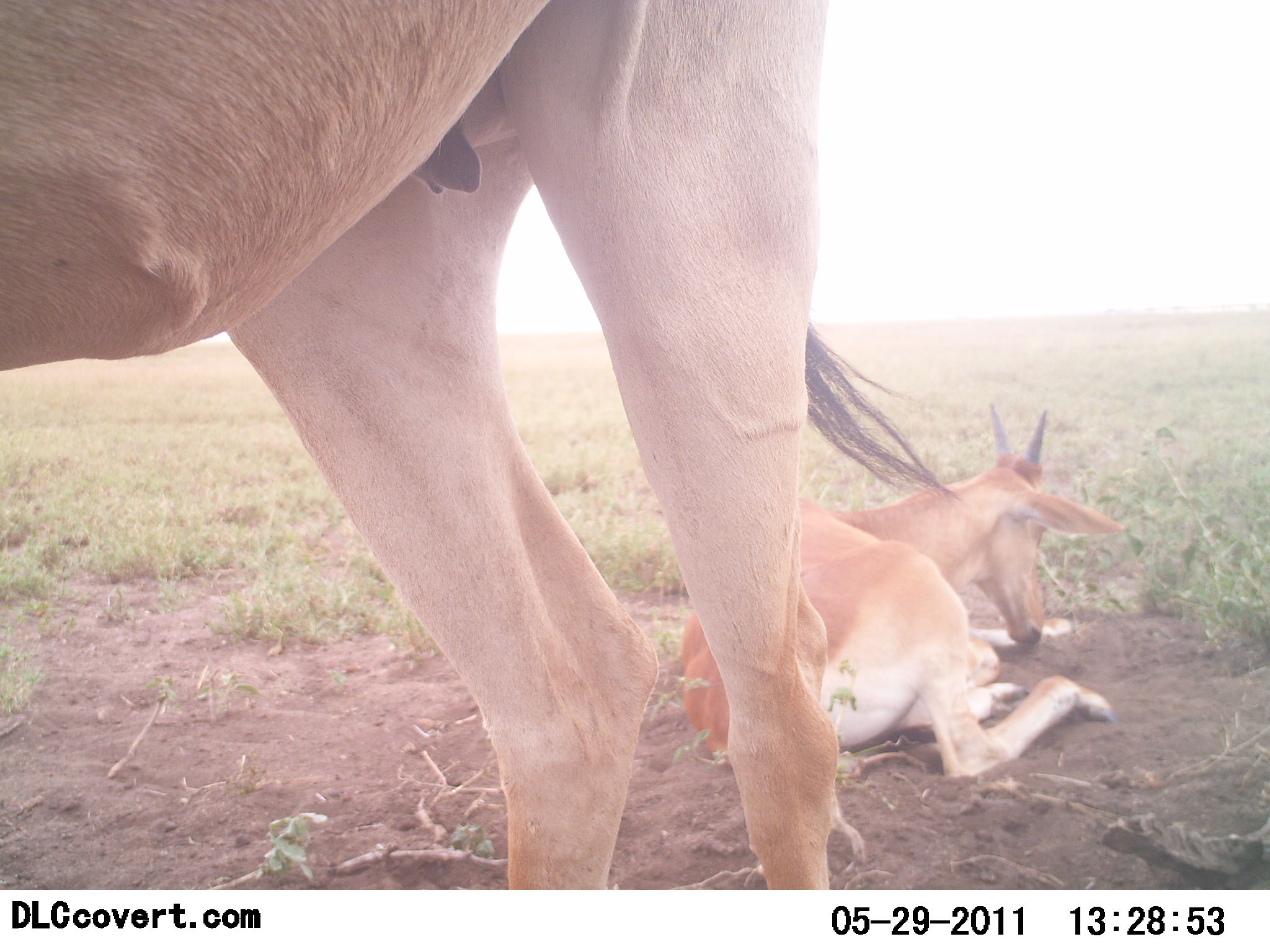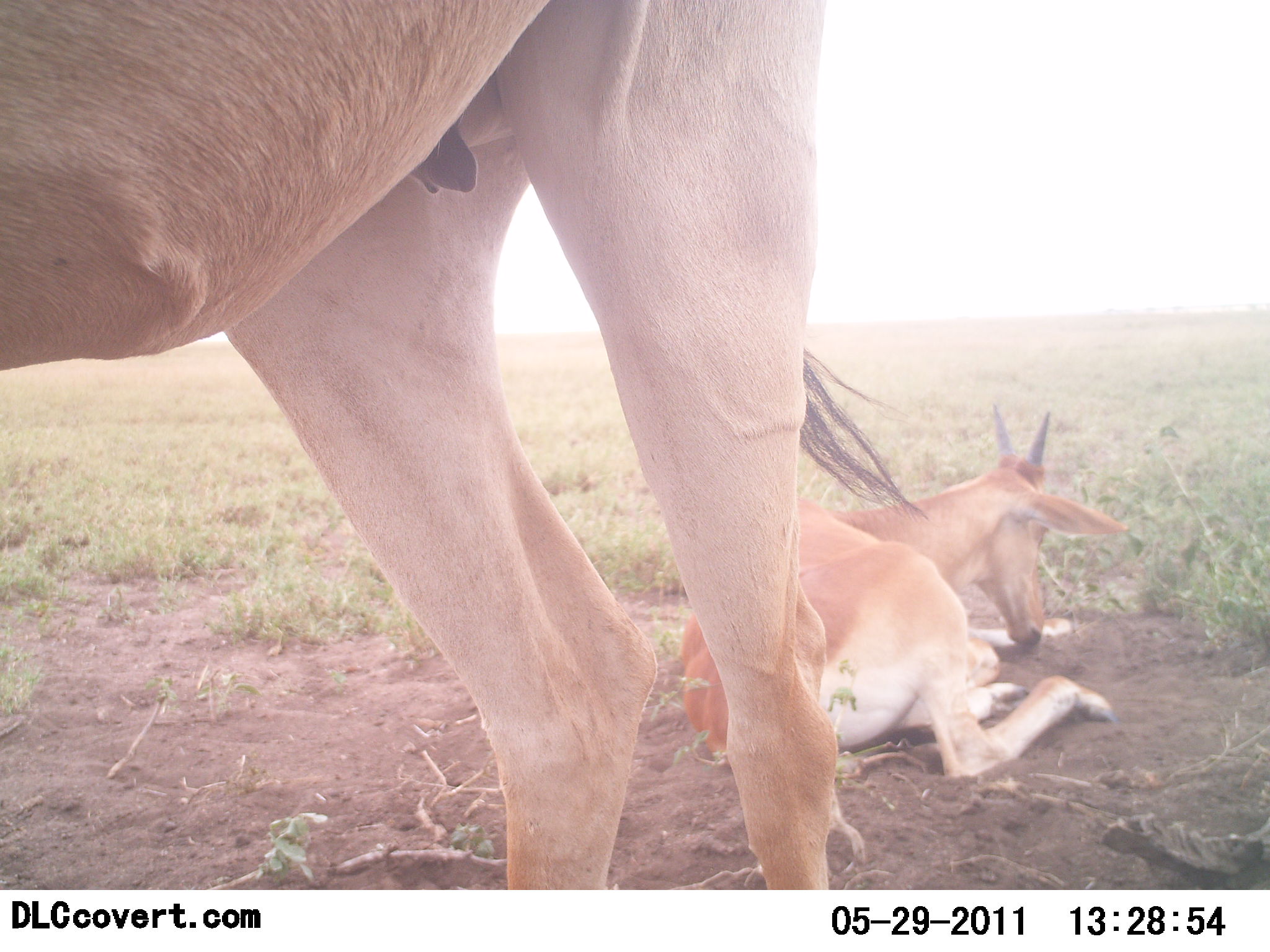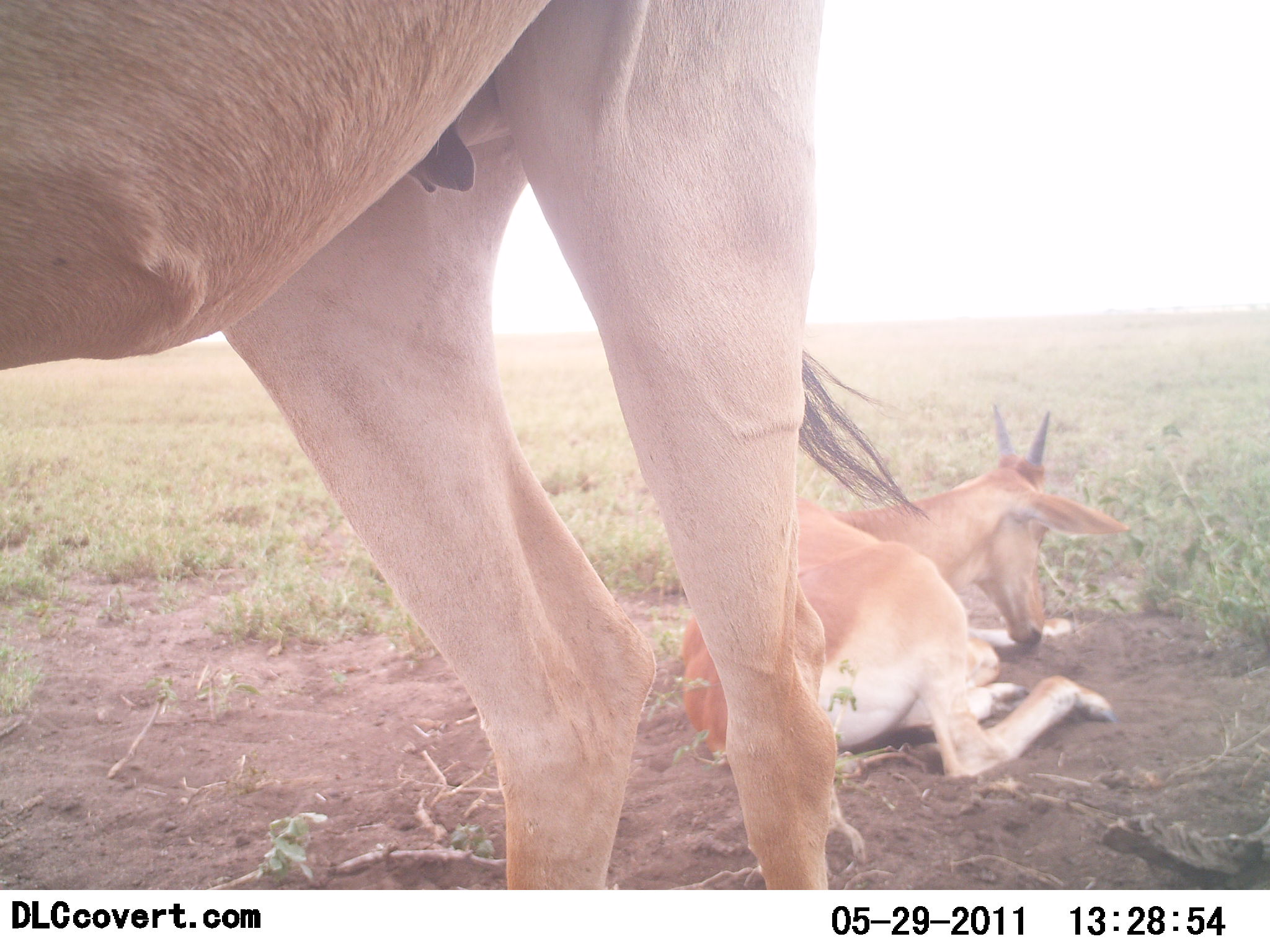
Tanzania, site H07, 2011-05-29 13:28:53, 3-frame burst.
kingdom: Animalia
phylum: Chordata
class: Mammalia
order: Artiodactyla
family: Bovidae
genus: Nanger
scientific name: Nanger granti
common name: grant's gazelle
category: gazellegrants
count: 2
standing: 100%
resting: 80%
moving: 0%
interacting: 0%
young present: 60%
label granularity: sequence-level